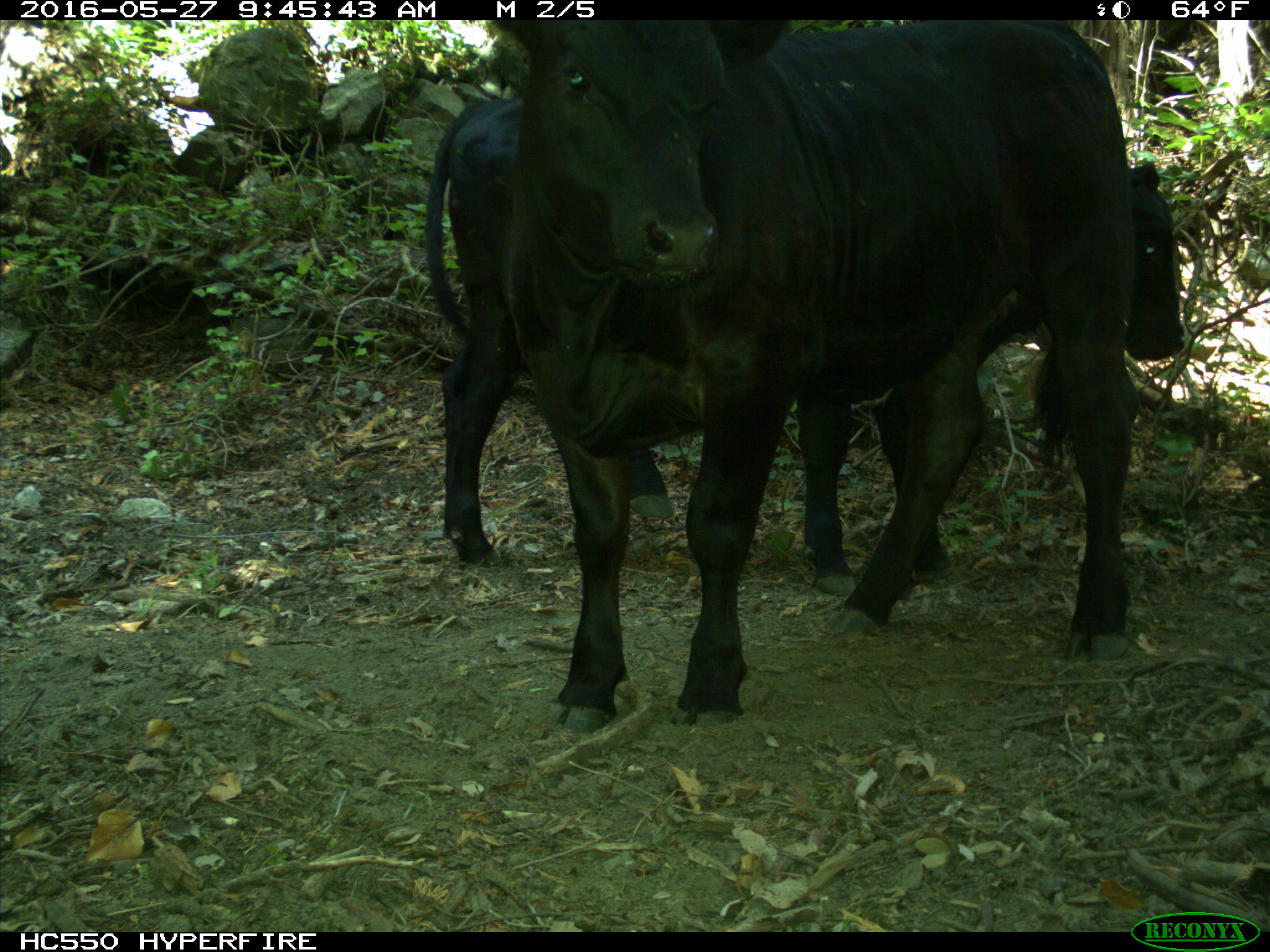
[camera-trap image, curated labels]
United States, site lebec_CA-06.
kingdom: Animalia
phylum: Chordata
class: Mammalia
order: Artiodactyla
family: Bovidae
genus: Bos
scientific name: Bos taurus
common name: domestic cow